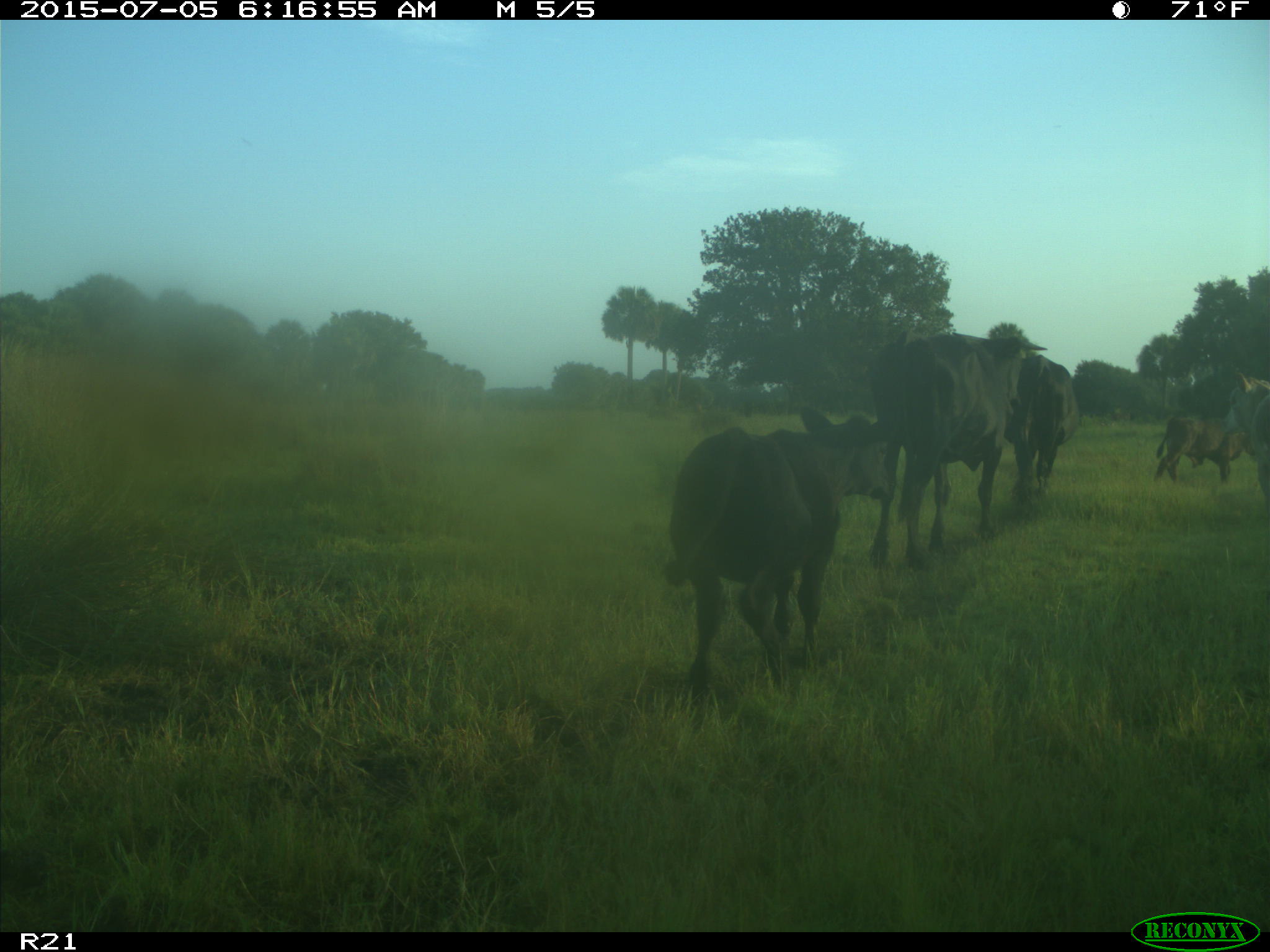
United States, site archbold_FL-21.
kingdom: Animalia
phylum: Chordata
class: Mammalia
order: Artiodactyla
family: Bovidae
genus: Bos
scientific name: Bos taurus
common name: domestic cow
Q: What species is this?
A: Bos taurus (domestic cow).